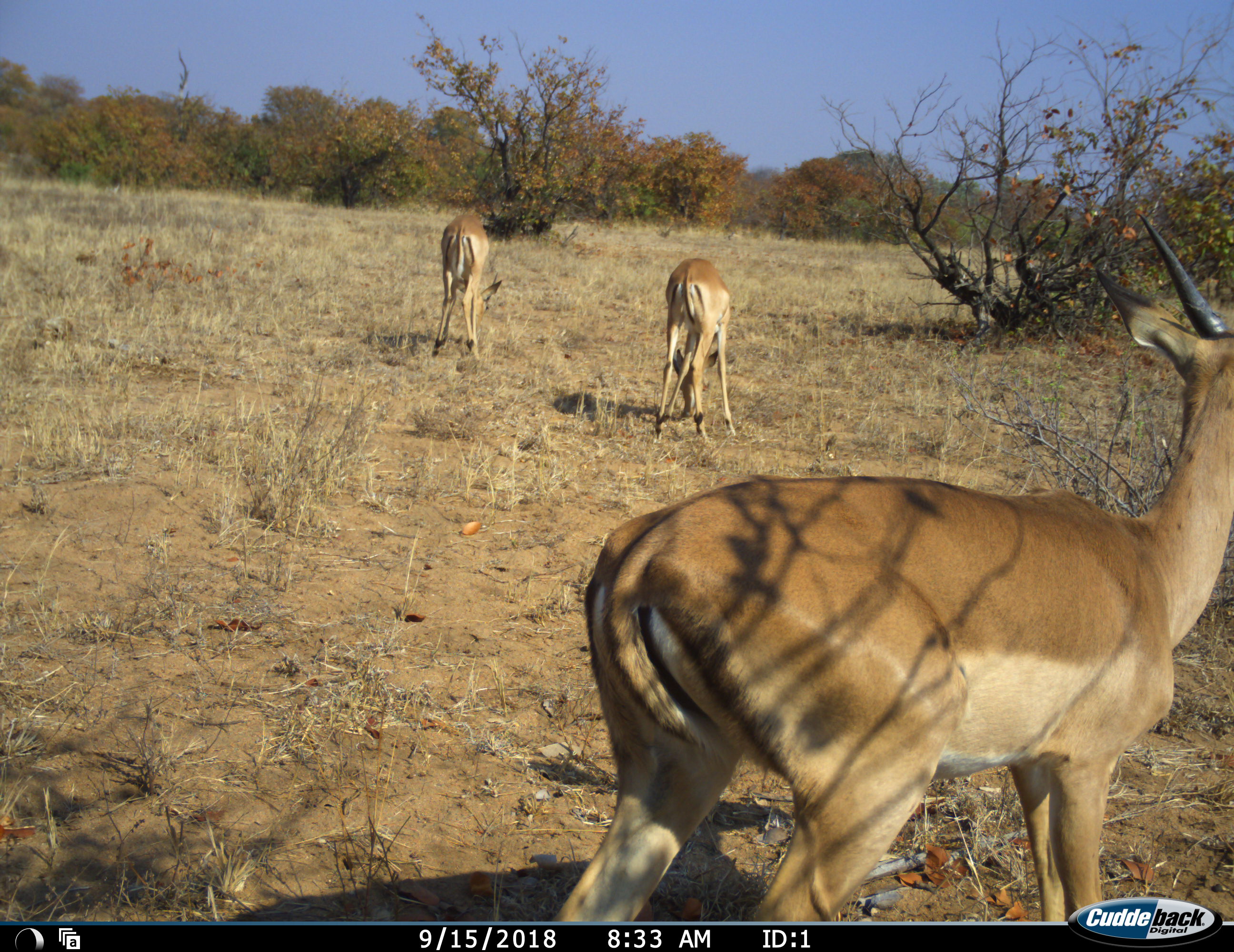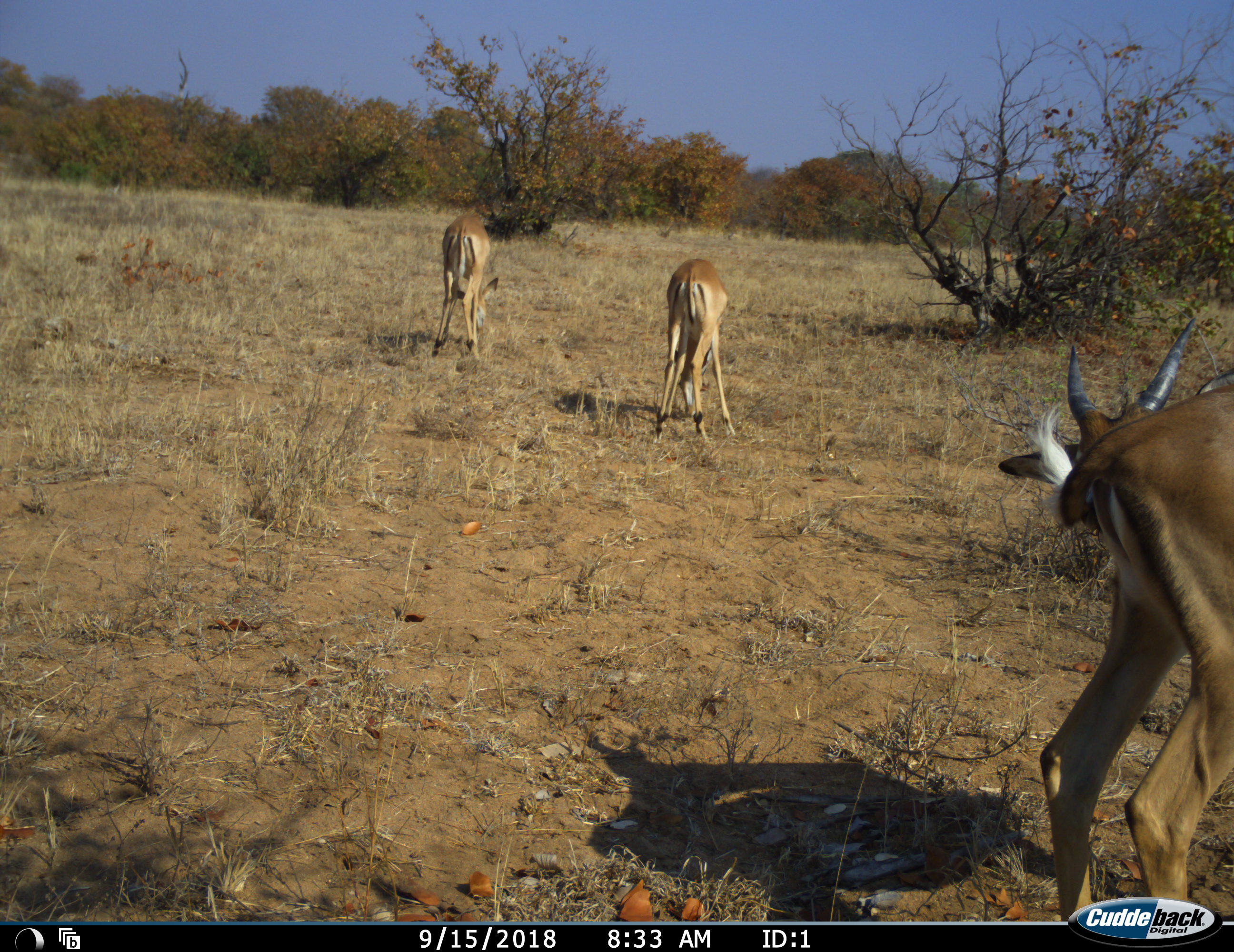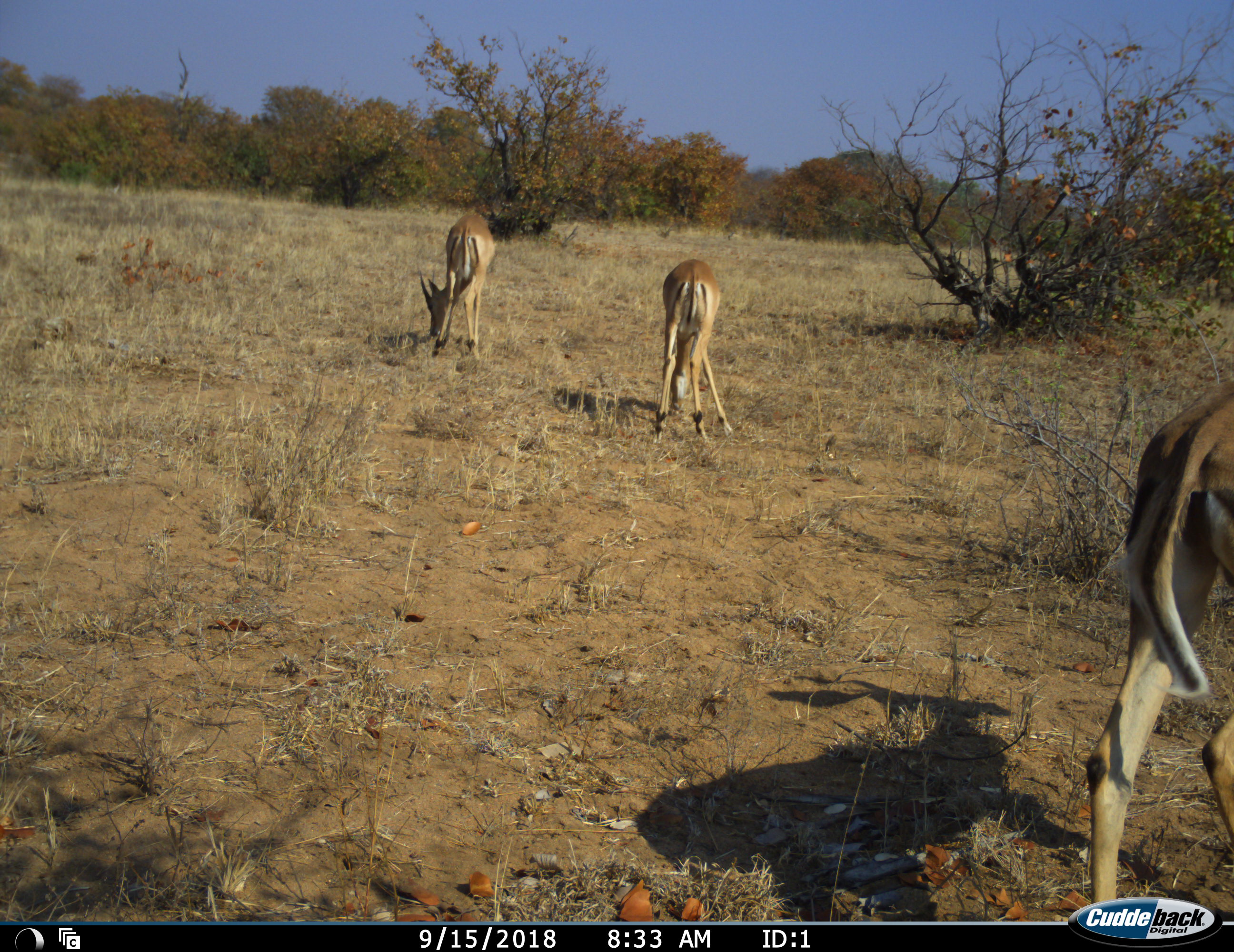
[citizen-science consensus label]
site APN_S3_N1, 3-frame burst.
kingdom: Animalia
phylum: Chordata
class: Mammalia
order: Artiodactyla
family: Bovidae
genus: Aepyceros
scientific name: Aepyceros melampus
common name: impala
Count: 3.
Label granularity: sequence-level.